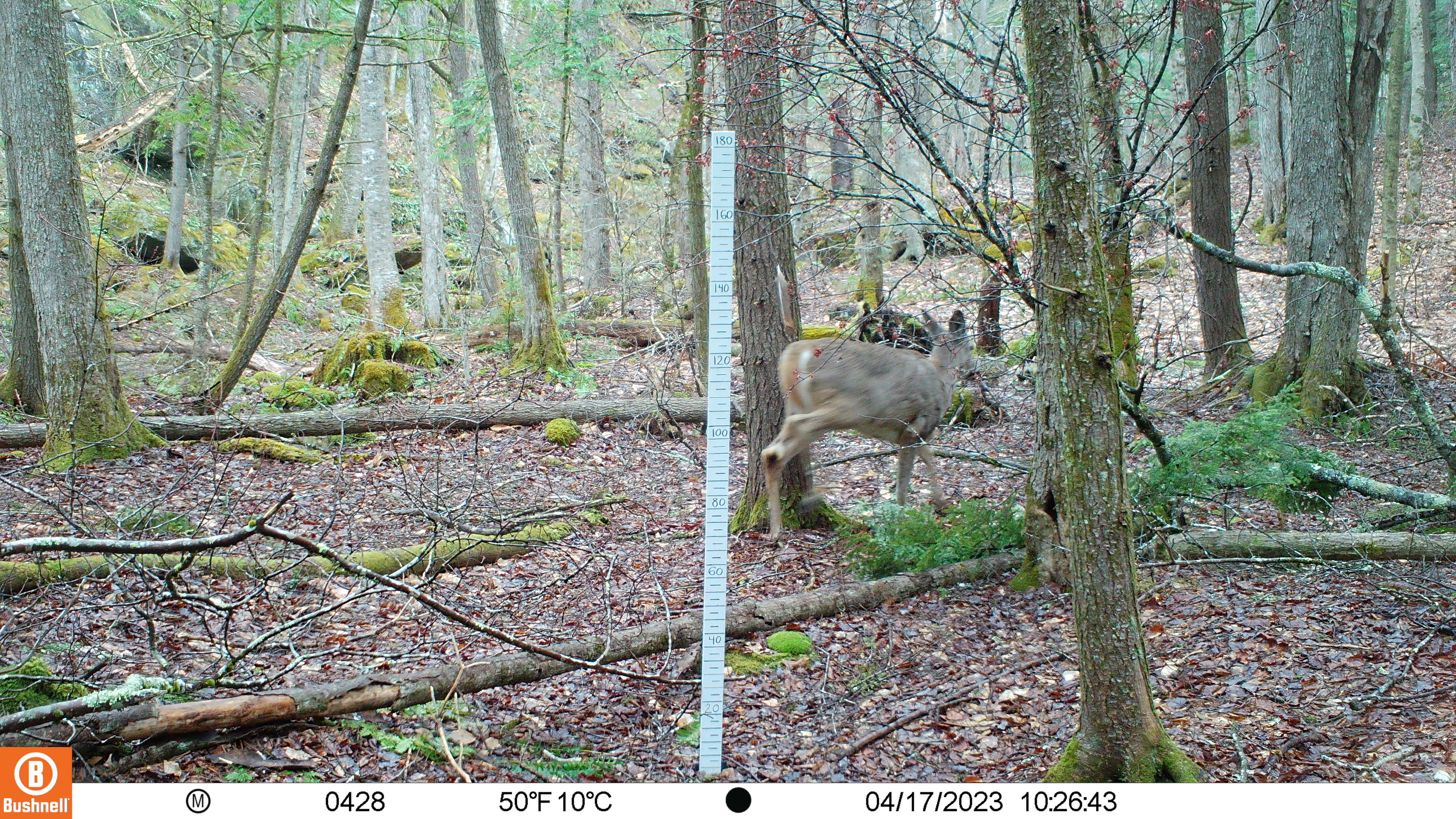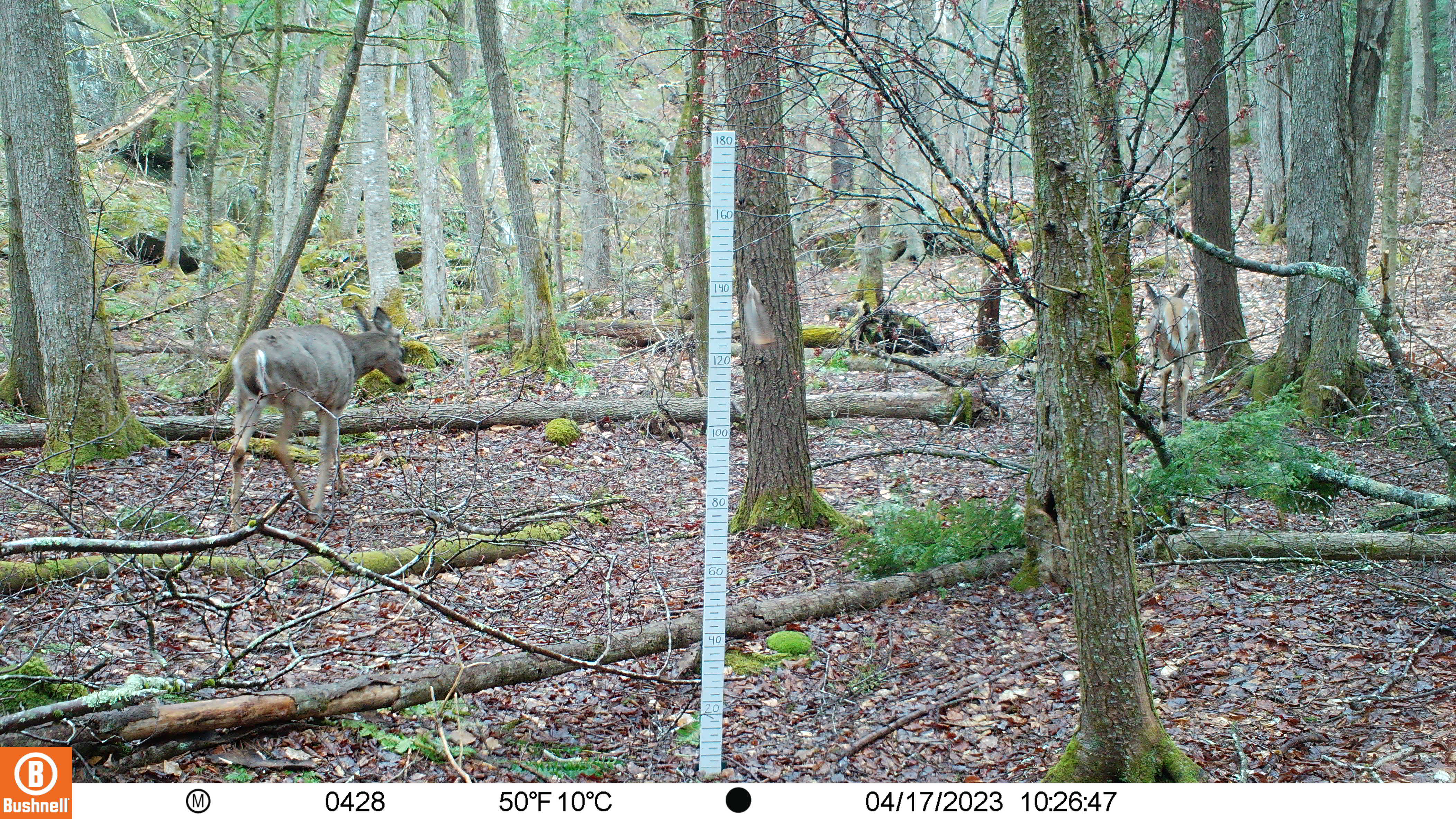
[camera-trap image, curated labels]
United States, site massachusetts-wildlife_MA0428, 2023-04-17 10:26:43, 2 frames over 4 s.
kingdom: Animalia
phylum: Chordata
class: Mammalia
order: Artiodactyla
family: Cervidae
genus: Odocoileus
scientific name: Odocoileus virginianus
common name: white-tailed deer